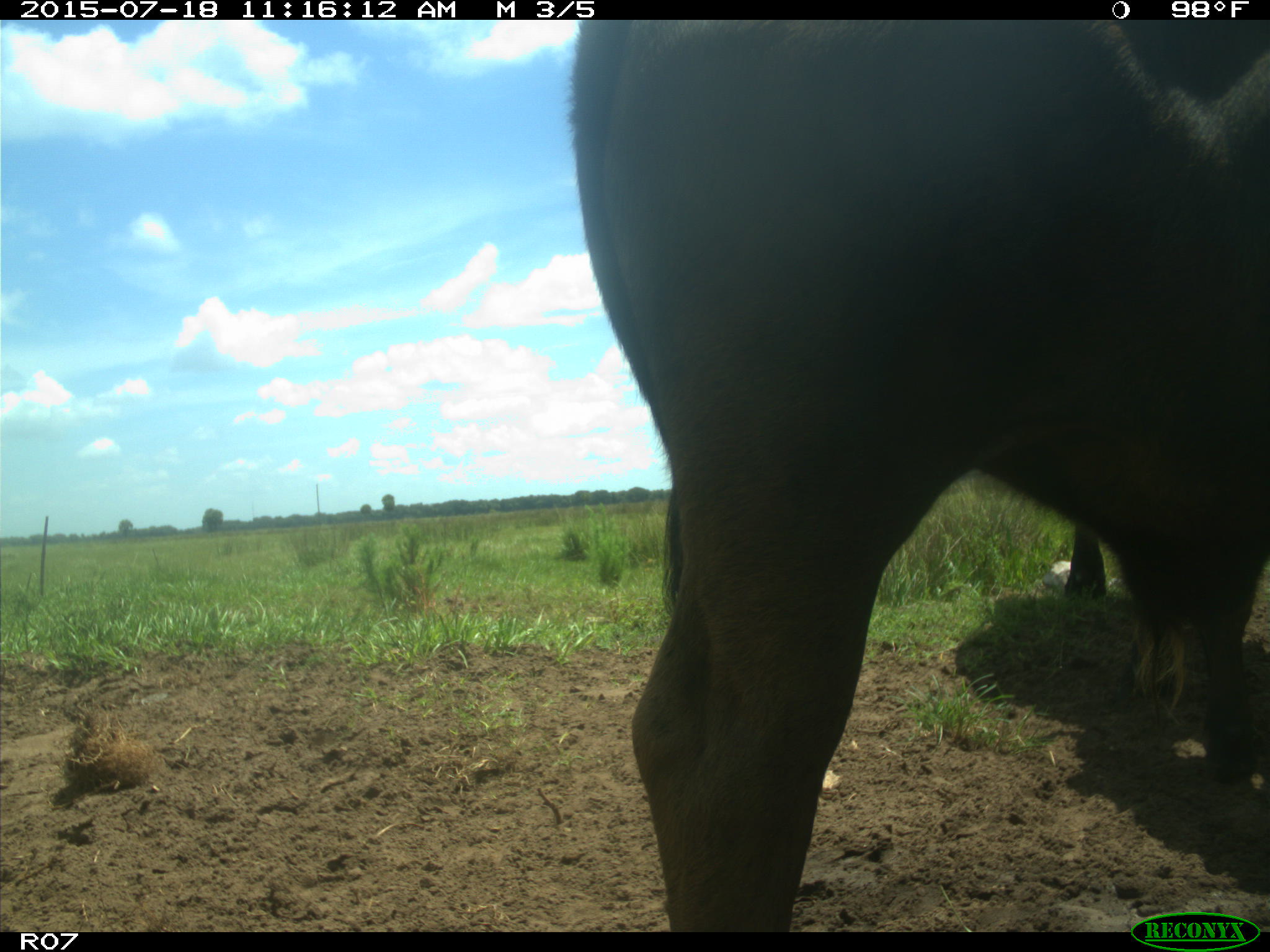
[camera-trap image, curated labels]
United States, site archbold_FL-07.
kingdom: Animalia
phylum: Chordata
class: Mammalia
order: Artiodactyla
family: Bovidae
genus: Bos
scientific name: Bos taurus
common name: domestic cow